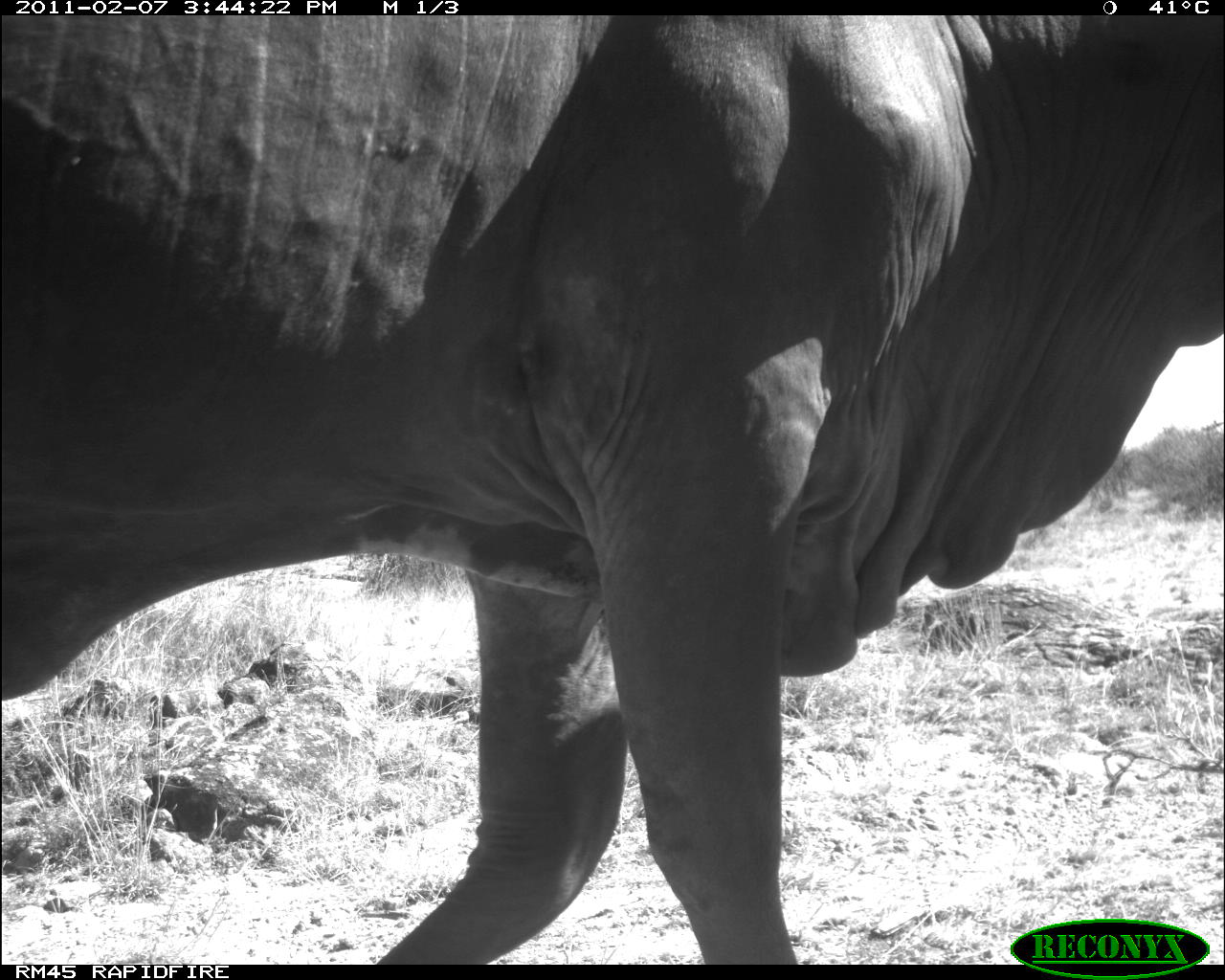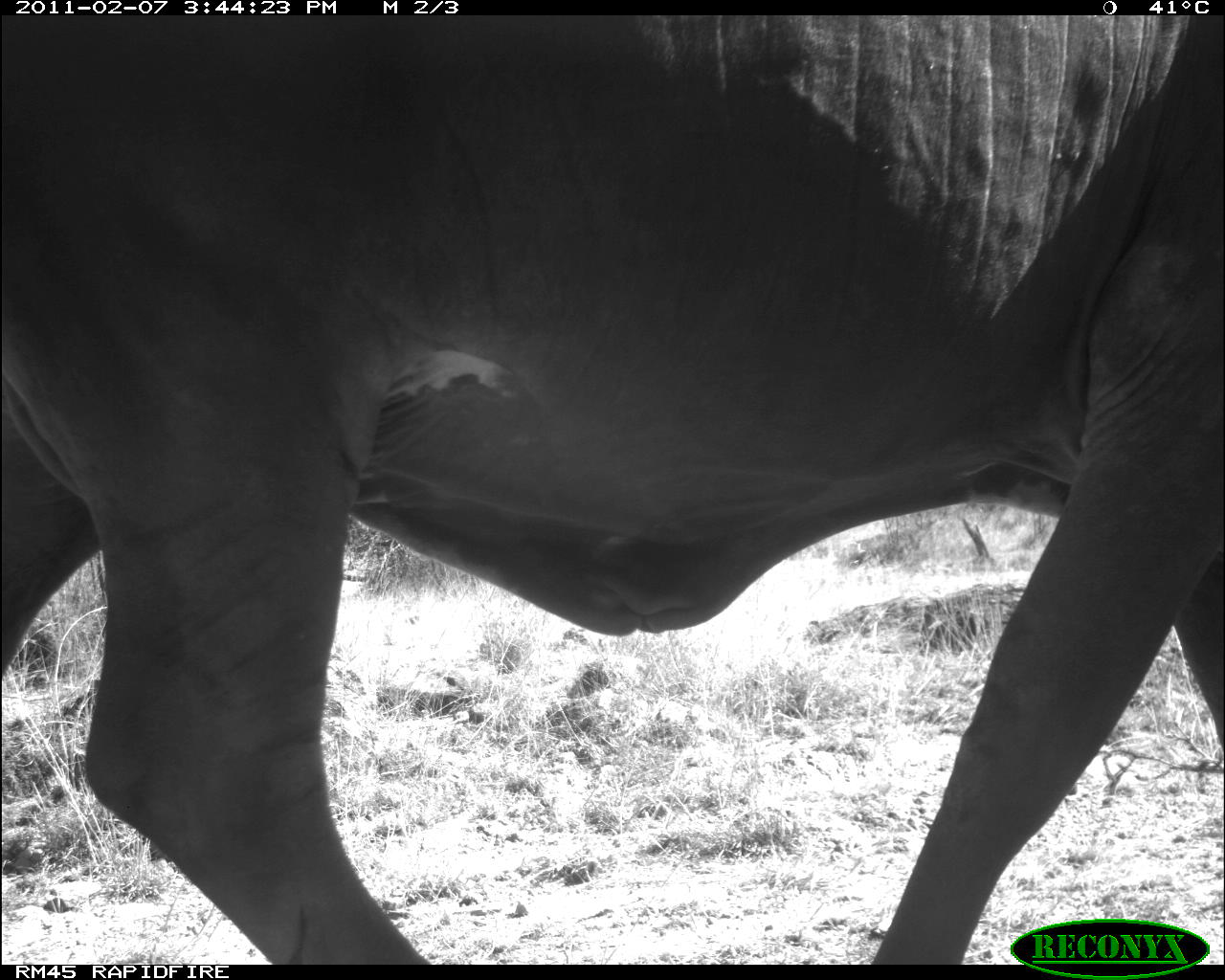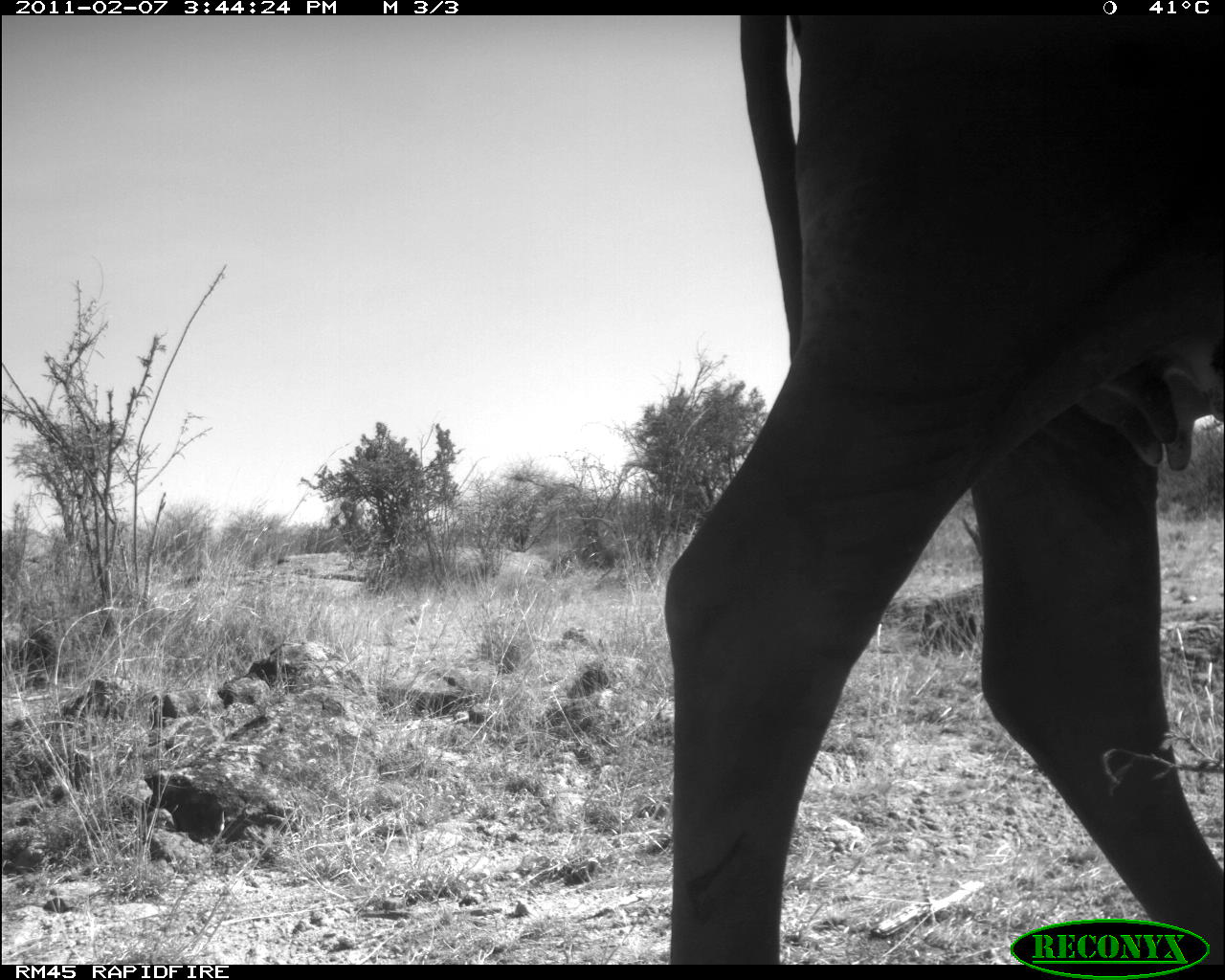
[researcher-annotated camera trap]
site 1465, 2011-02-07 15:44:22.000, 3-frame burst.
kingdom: Animalia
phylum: Chordata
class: Mammalia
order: Artiodactyla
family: Bovidae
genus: Bos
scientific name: Bos taurus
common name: domestic cattle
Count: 1.